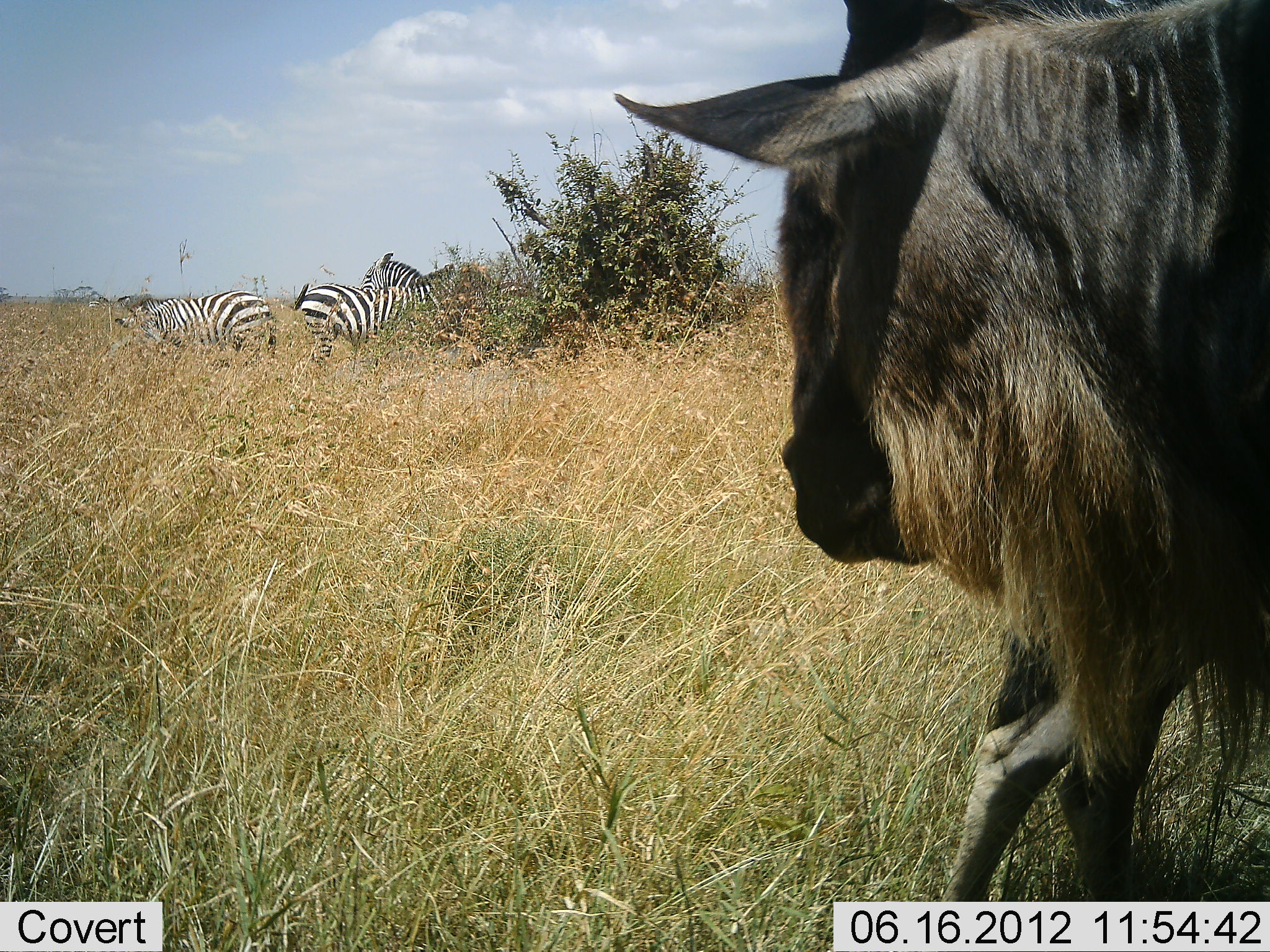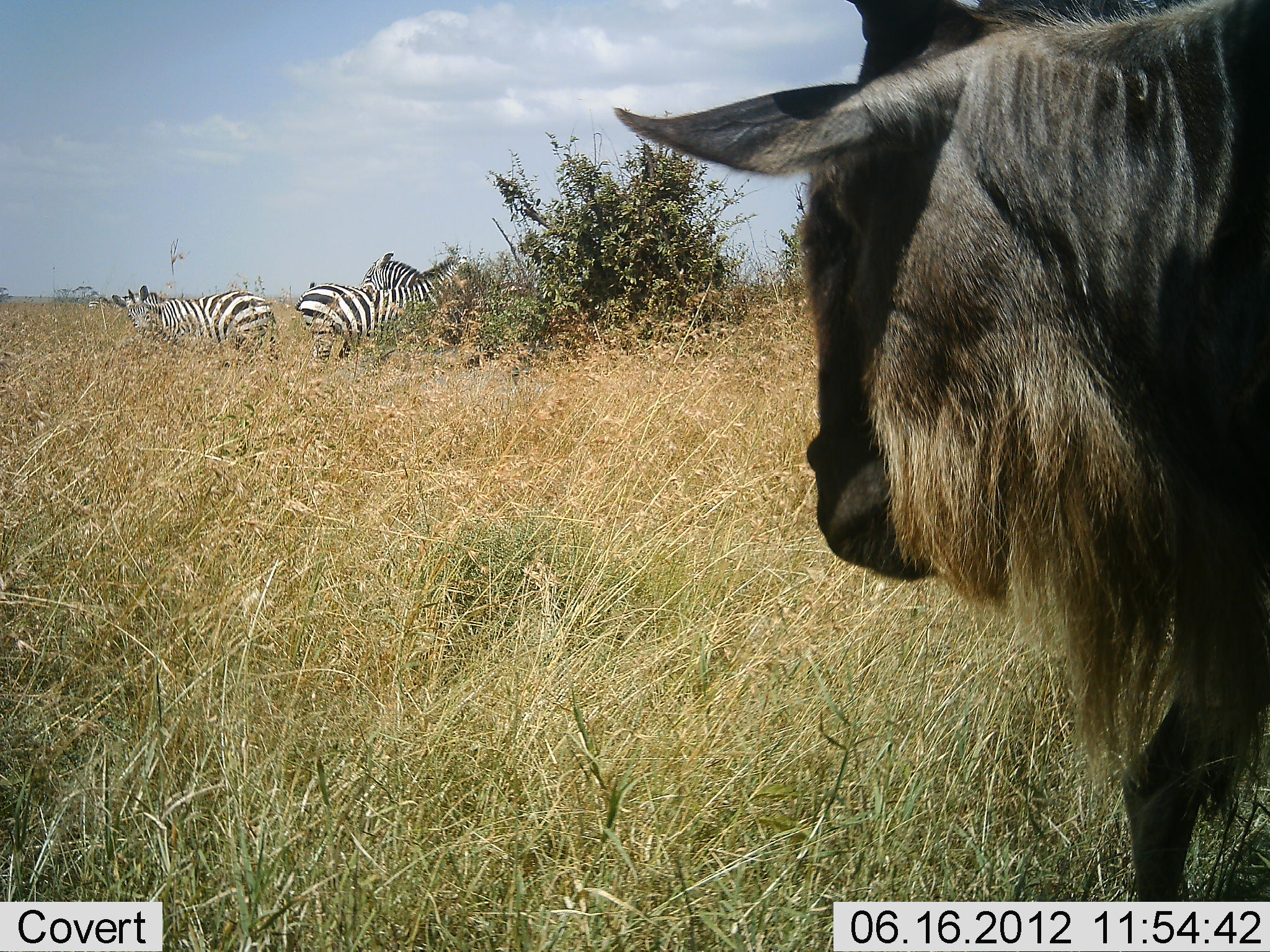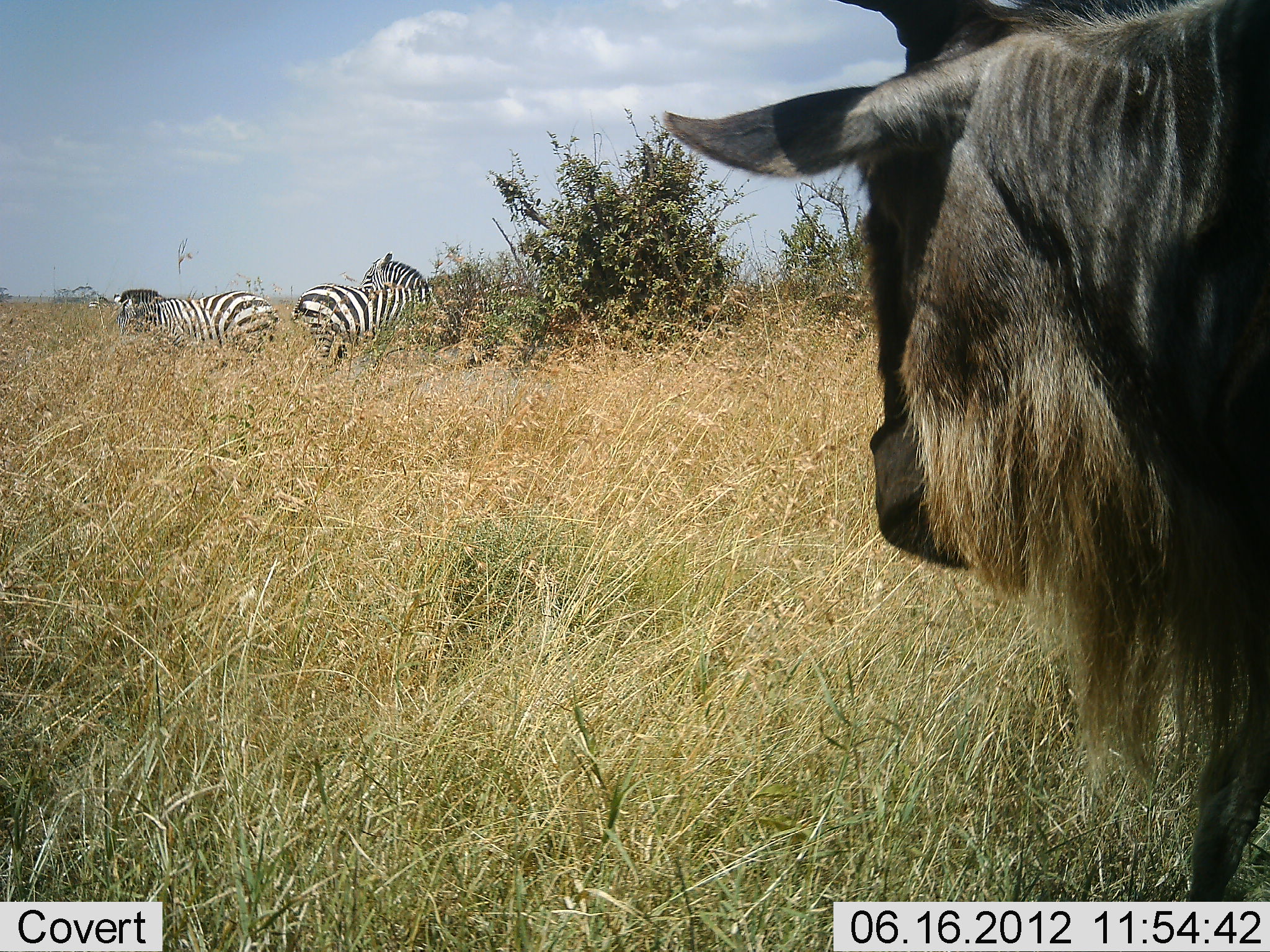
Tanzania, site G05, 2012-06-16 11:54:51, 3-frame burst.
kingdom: Animalia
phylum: Chordata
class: Mammalia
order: Artiodactyla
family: Bovidae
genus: Connochaetes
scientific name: Connochaetes taurinus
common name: blue wildebeest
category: wildebeest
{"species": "wildebeest (blue wildebeest) (Connochaetes taurinus)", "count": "1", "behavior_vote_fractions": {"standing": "80%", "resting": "0%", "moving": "30%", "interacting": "0%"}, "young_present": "0%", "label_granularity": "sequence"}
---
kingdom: Animalia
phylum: Chordata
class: Mammalia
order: Perissodactyla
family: Equidae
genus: Equus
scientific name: Equus quagga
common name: plains zebra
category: zebra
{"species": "zebra (plains zebra) (Equus quagga)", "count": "3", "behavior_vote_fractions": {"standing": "82%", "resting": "9%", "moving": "0%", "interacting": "0%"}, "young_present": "0%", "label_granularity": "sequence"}